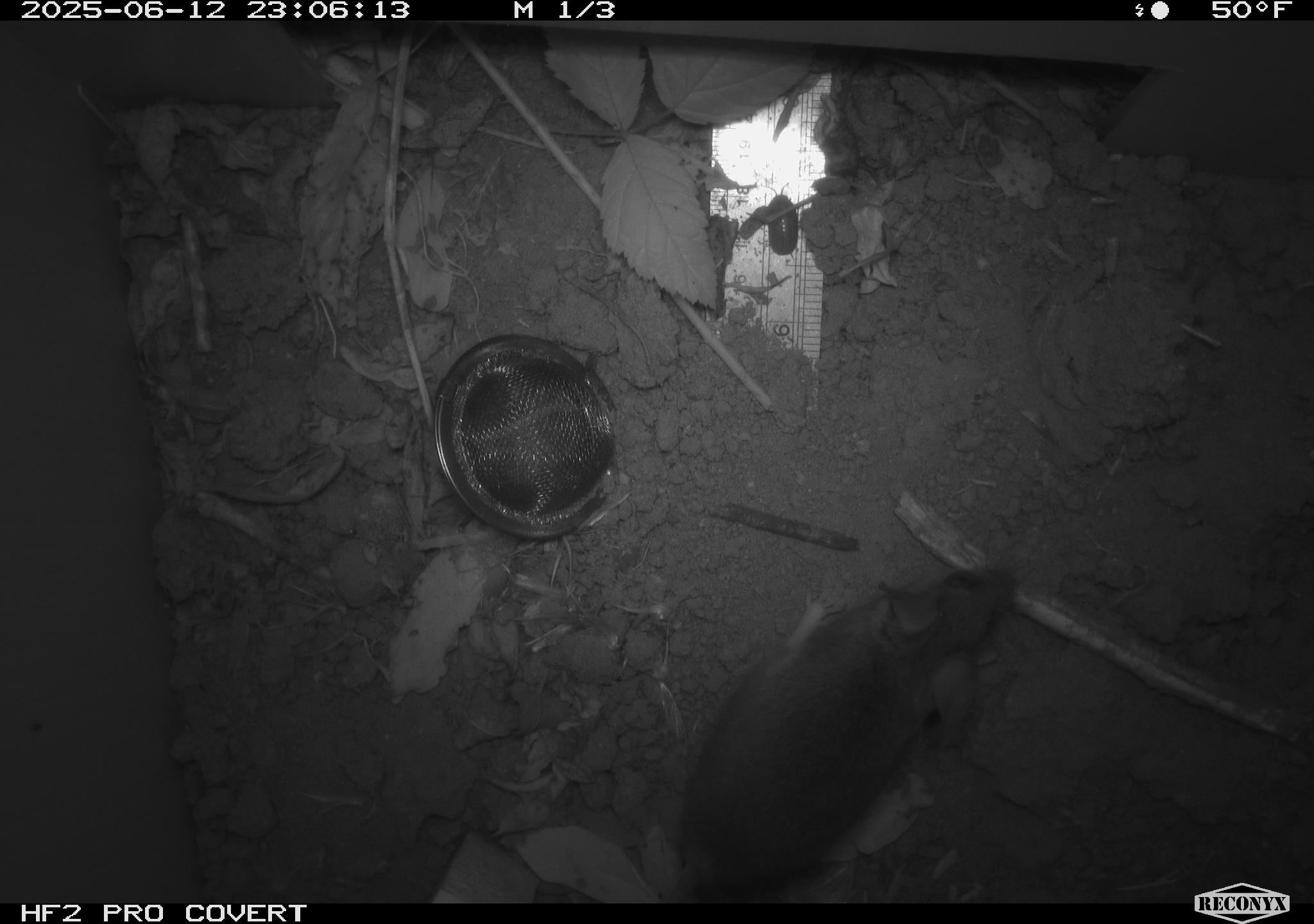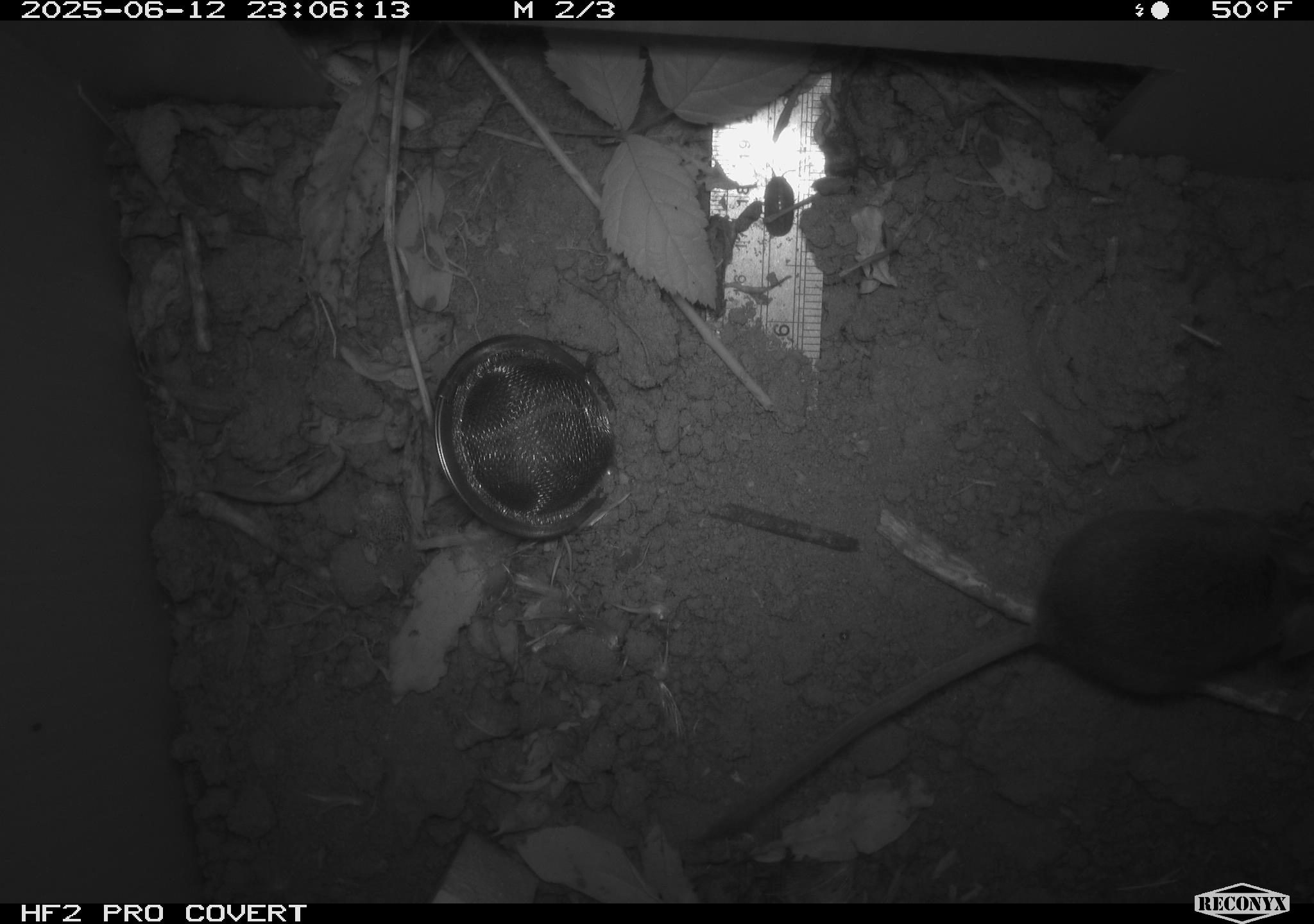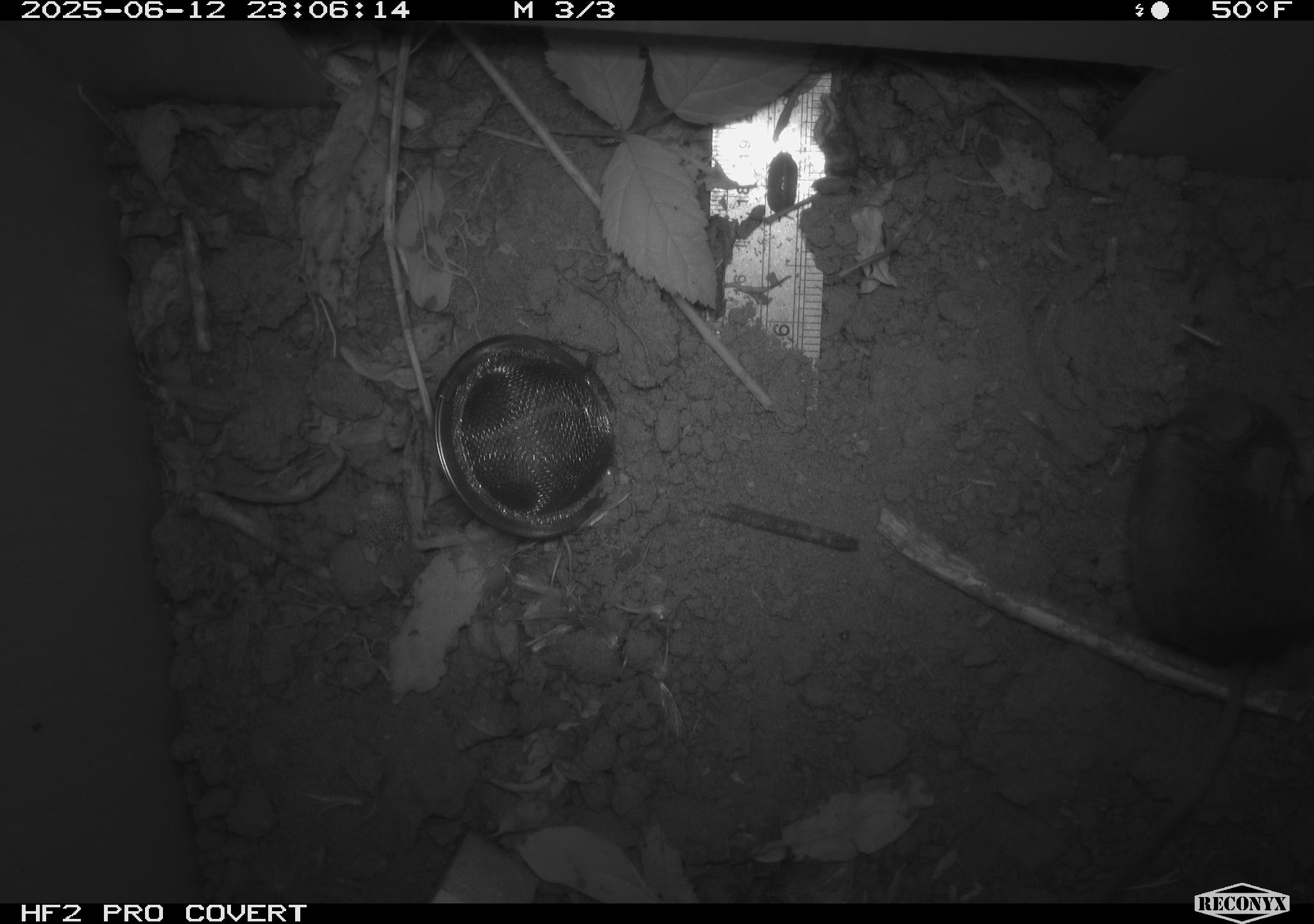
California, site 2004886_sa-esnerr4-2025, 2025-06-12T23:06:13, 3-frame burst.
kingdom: Animalia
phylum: Chordata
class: Mammalia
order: Rodentia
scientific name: Rodentia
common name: rodent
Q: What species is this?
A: Rodent (Rodentia).